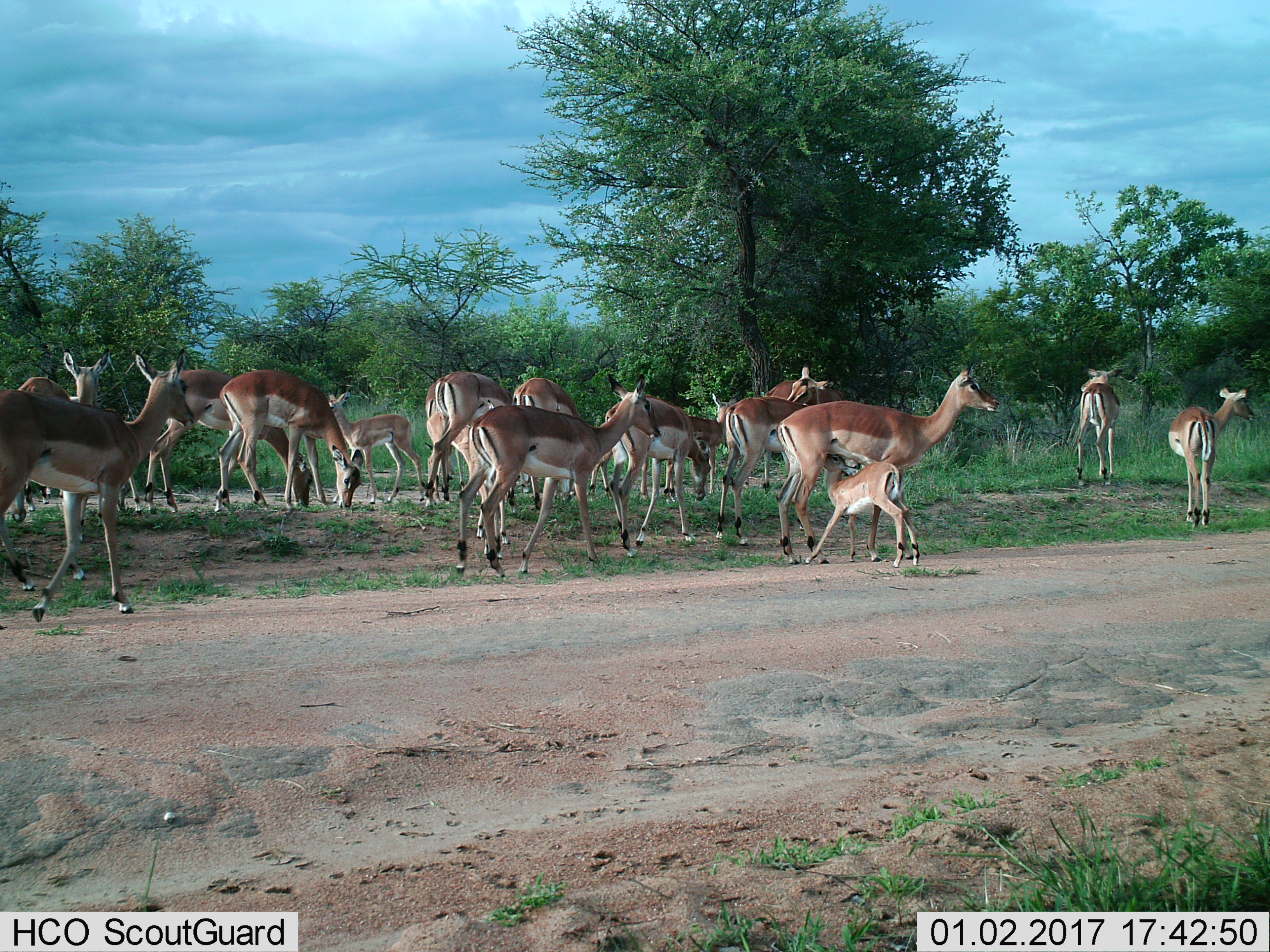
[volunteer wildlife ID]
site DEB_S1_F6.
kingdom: Animalia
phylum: Chordata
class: Mammalia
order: Artiodactyla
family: Bovidae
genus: Aepyceros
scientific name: Aepyceros melampus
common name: impala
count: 11-50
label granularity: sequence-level